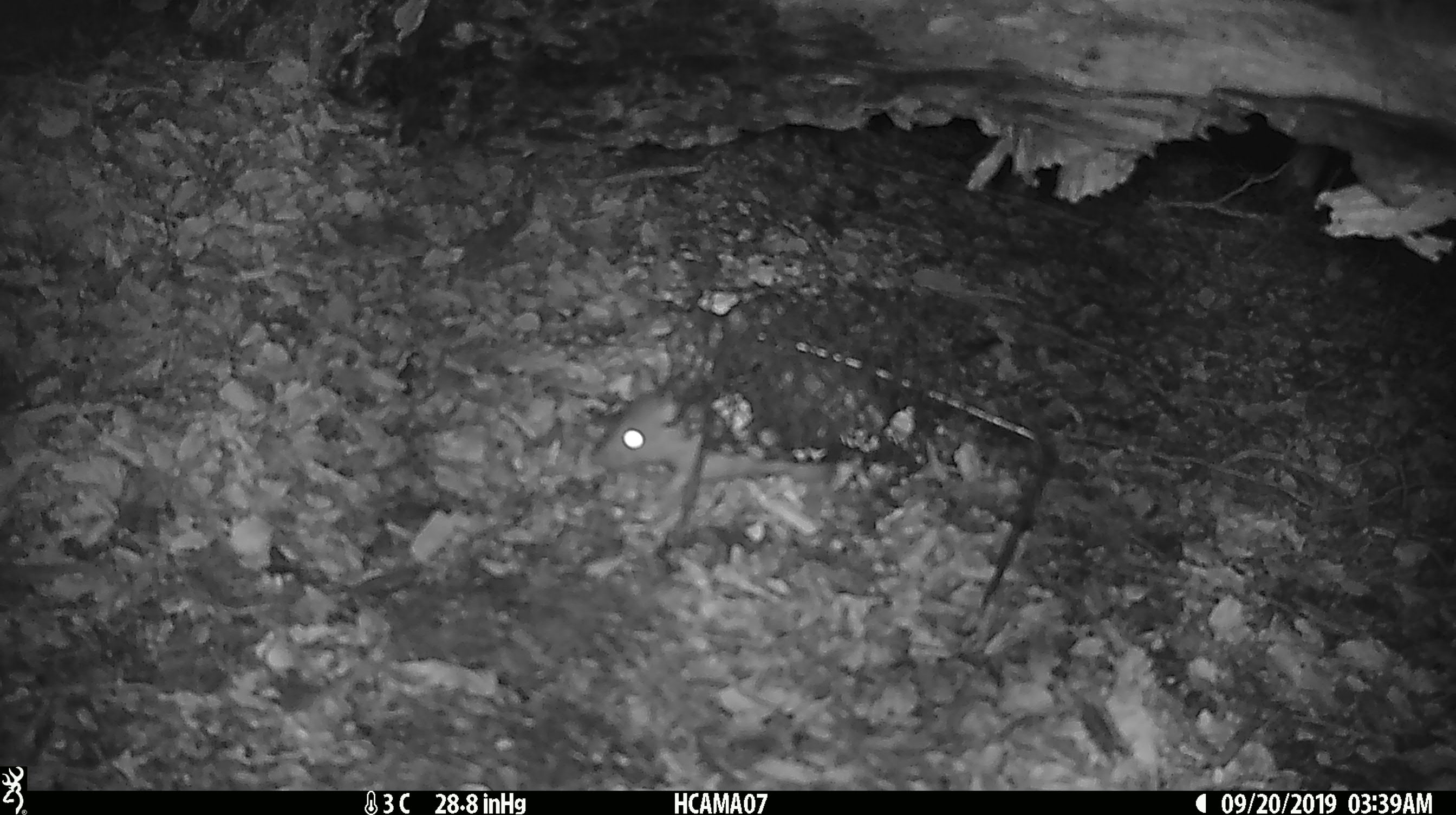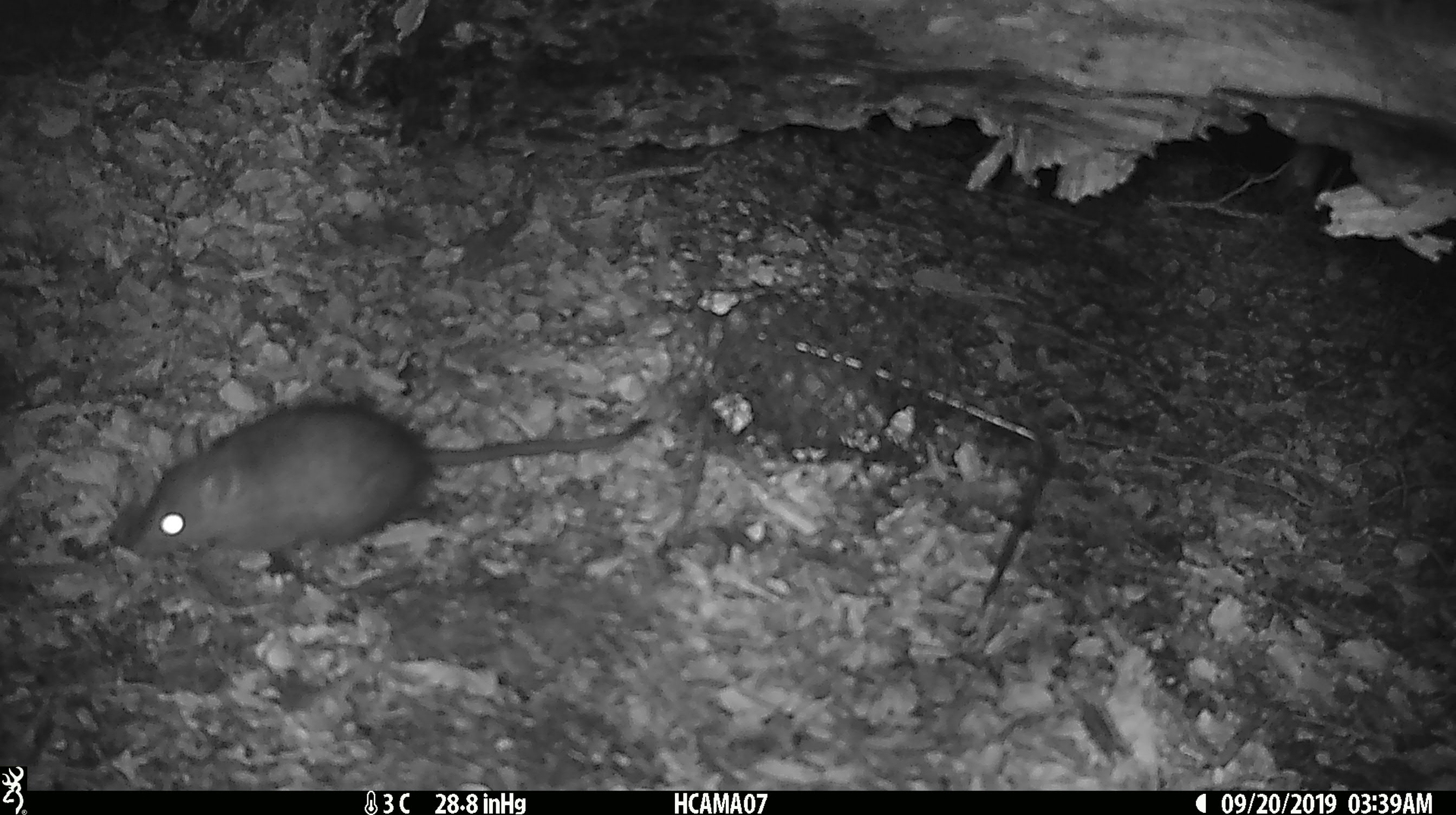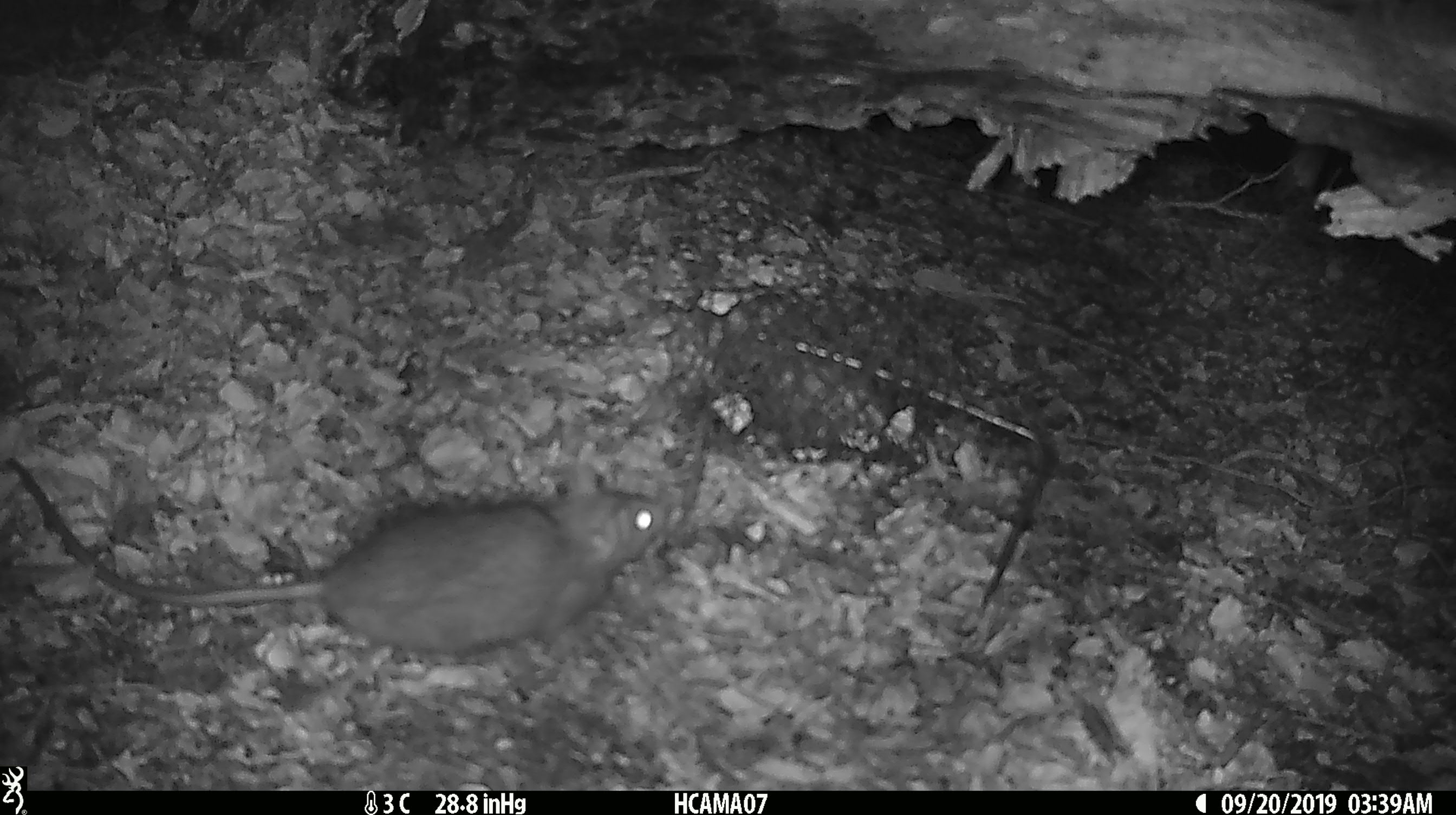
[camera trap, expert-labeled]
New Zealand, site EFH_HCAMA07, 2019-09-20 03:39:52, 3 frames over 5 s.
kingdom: Animalia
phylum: Chordata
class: Mammalia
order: Rodentia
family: Muridae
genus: Rattus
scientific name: Rattus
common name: rat